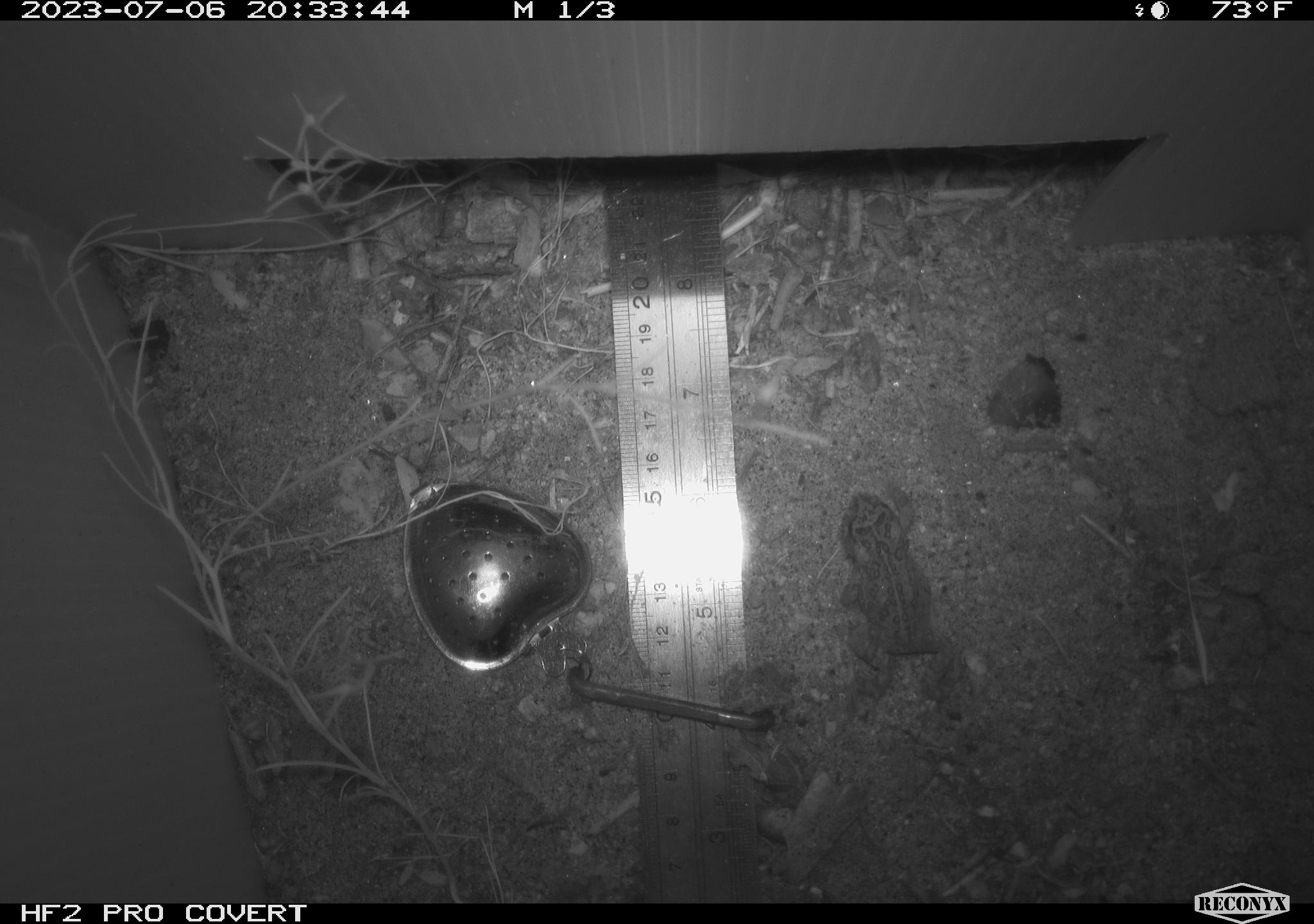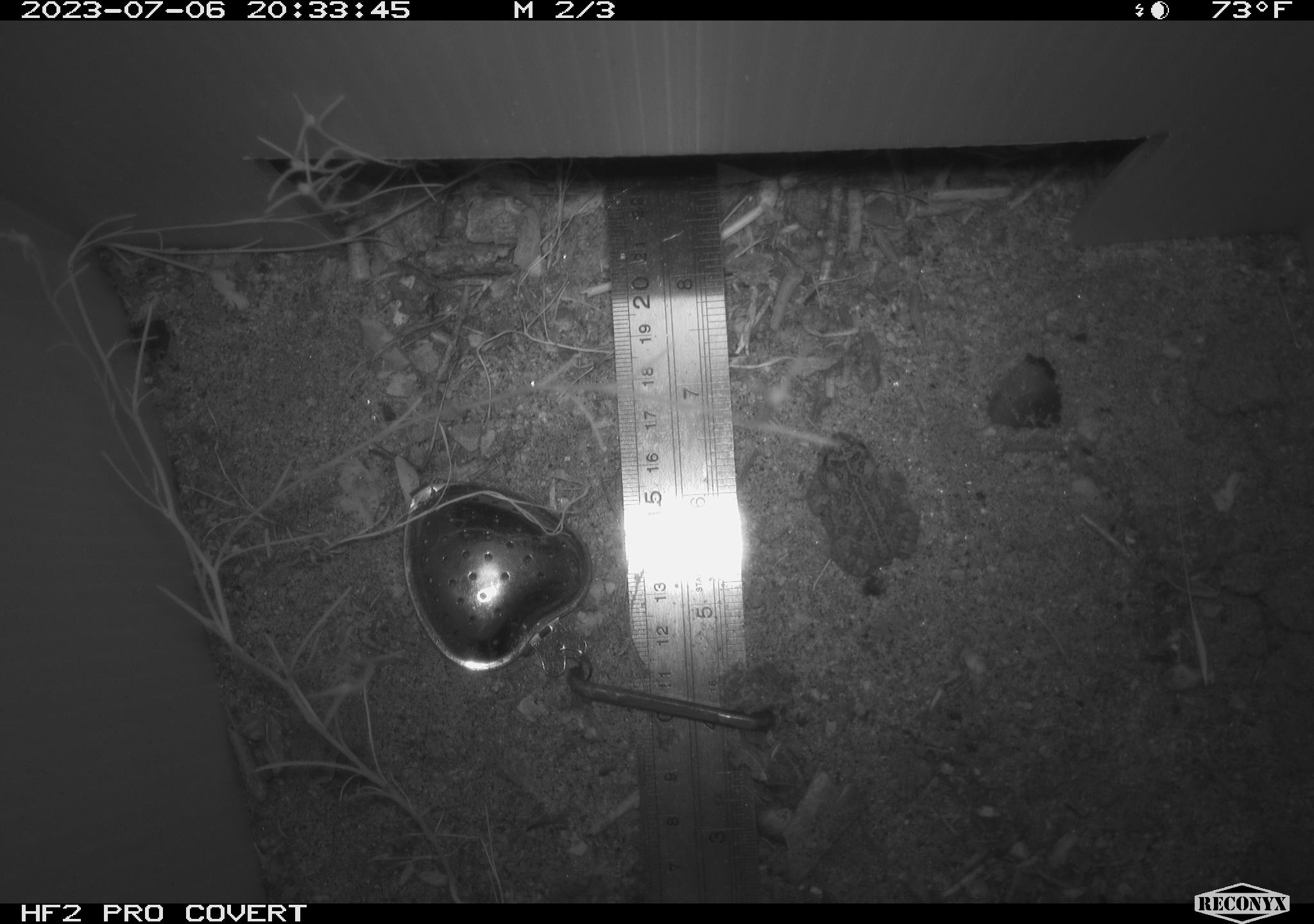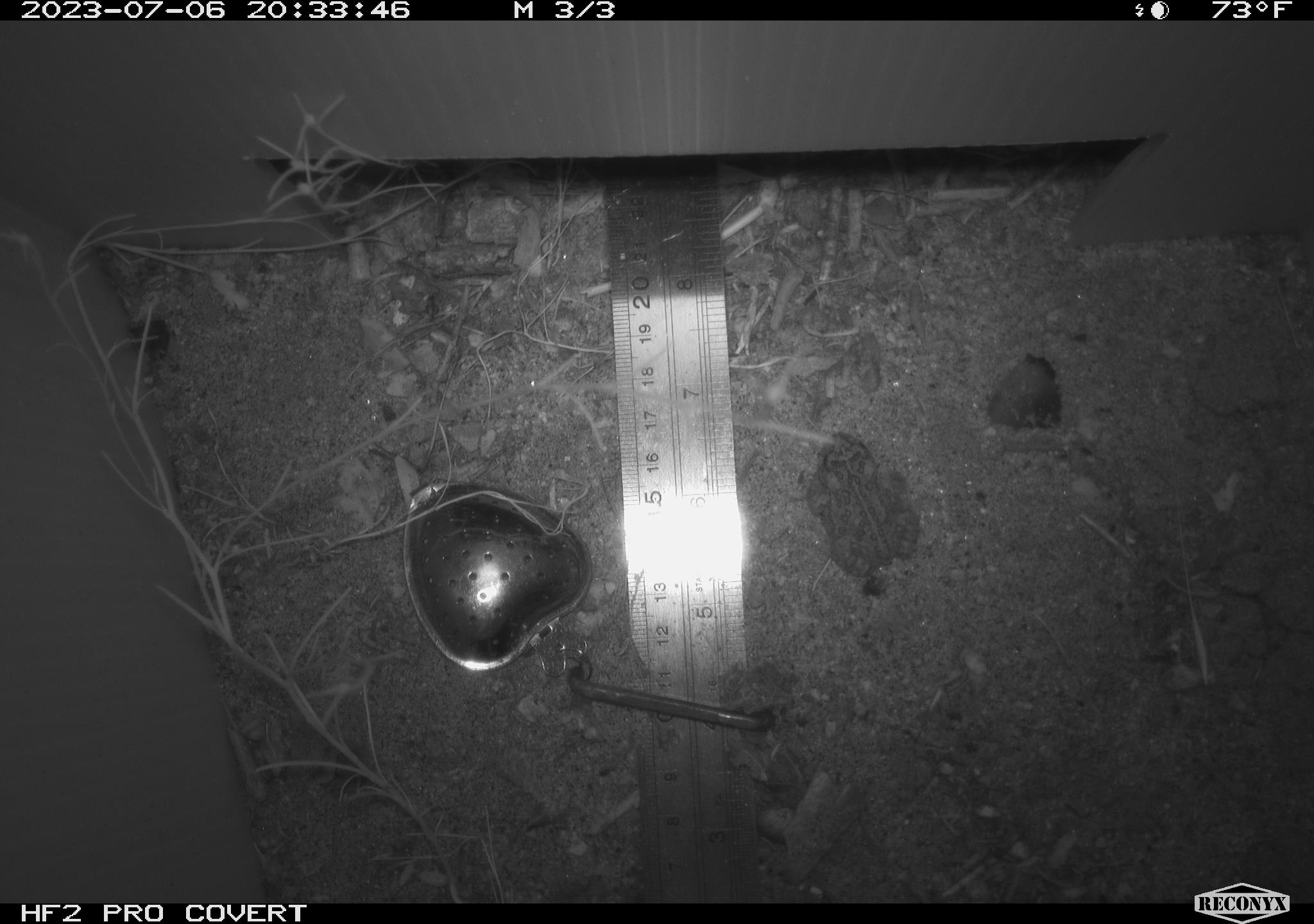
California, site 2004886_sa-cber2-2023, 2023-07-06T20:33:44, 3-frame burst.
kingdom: Animalia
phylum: Chordata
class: Amphibia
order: Anura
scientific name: Anura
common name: frogs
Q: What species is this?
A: Frogs (Anura).